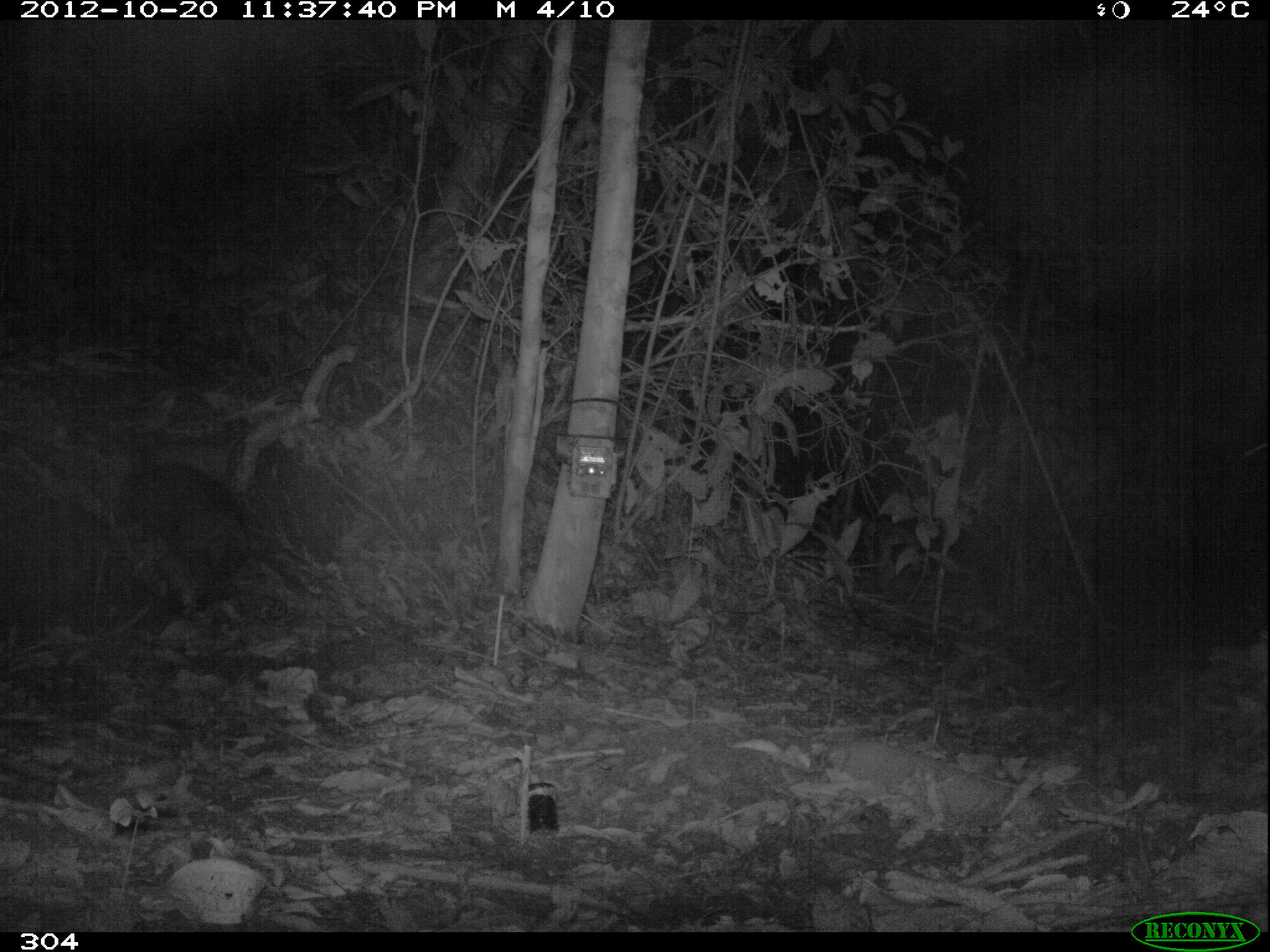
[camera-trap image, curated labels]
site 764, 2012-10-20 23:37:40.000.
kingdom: Animalia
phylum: Chordata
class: Mammalia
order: Cingulata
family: Dasypodidae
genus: Dasypus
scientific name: Dasypus novemcinctus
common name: nine-banded armadillo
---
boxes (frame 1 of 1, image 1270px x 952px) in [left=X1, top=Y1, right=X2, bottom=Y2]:
dasypus novemcinctus: [left=116, top=446, right=249, bottom=589]